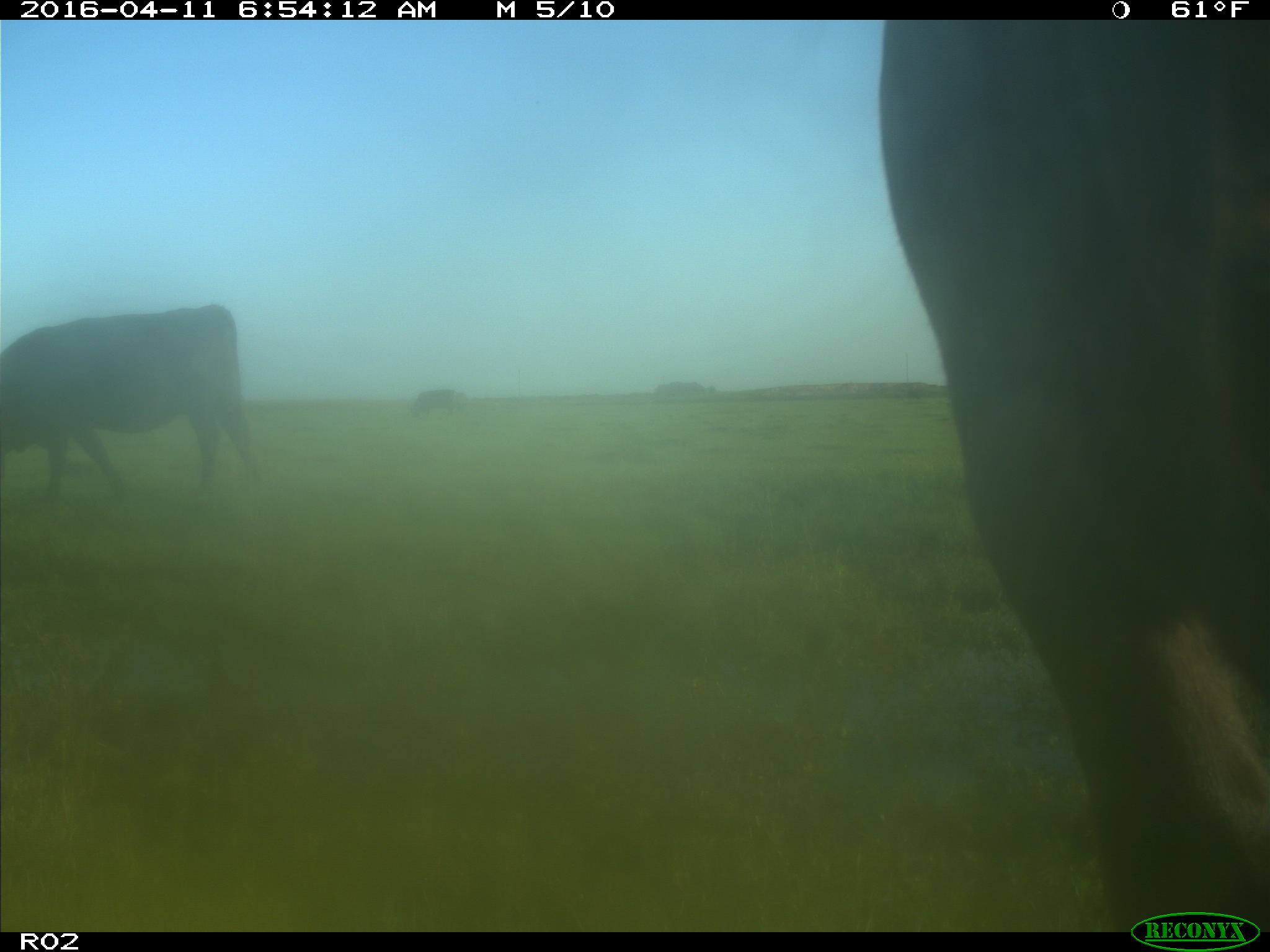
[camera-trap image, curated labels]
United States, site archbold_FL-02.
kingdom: Animalia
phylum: Chordata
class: Mammalia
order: Artiodactyla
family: Bovidae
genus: Bos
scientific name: Bos taurus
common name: domestic cow